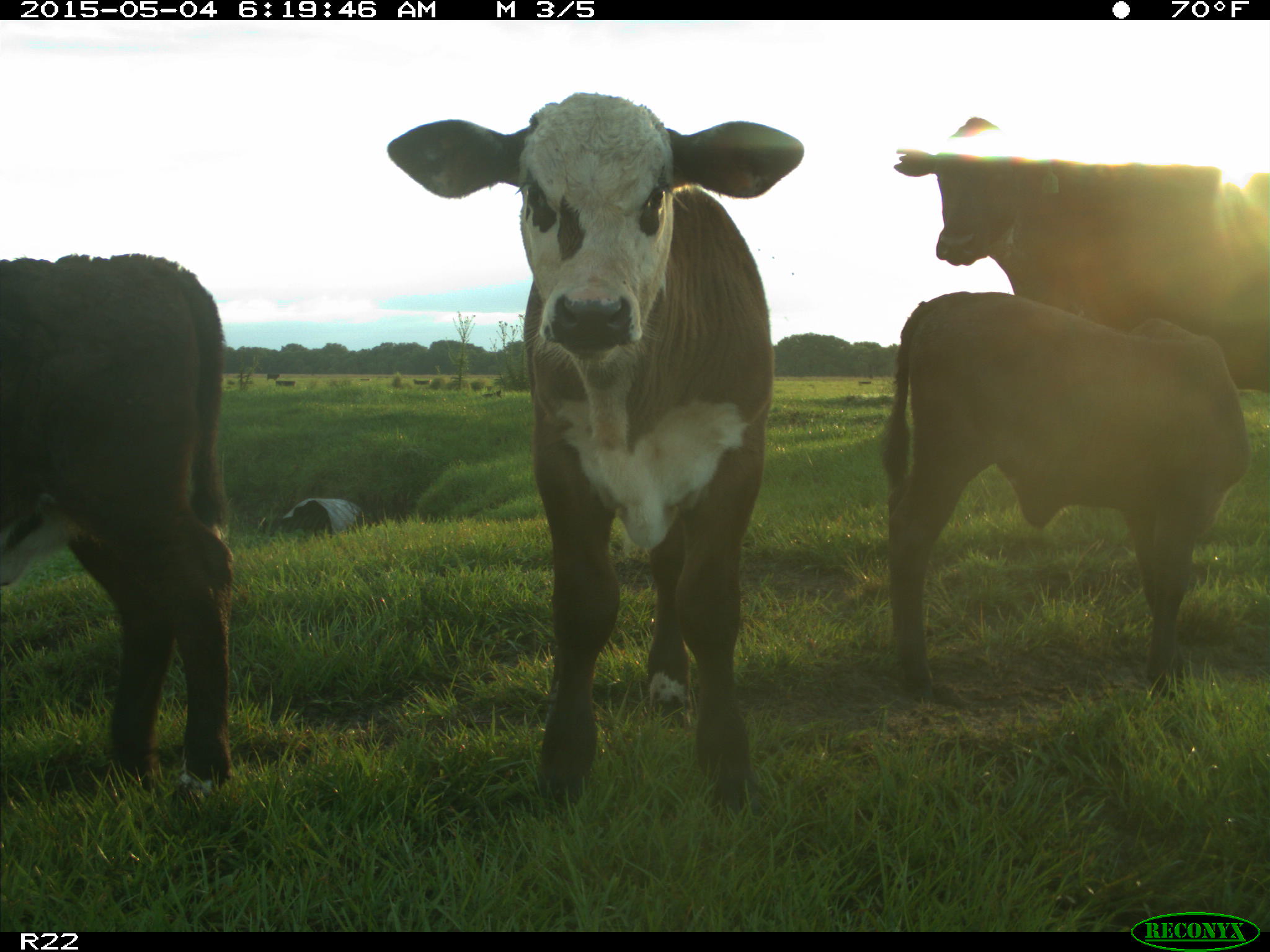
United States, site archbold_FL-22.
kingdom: Animalia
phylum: Chordata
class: Mammalia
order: Artiodactyla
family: Bovidae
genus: Bos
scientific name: Bos taurus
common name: domestic cow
Bos taurus (domestic cow).